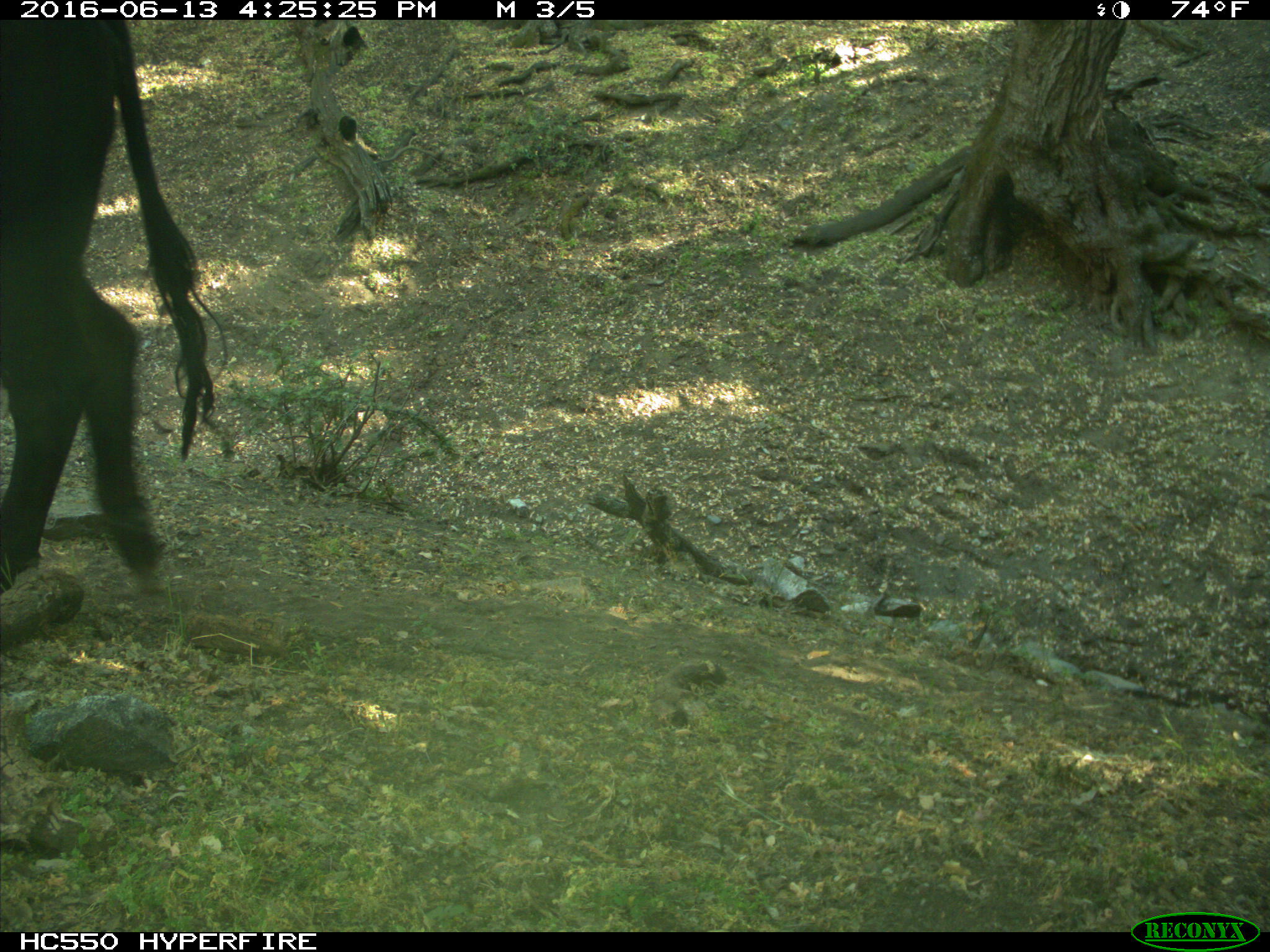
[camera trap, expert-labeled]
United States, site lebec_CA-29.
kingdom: Animalia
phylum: Chordata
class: Mammalia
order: Artiodactyla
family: Bovidae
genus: Bos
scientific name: Bos taurus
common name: domestic cow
Bos taurus (domestic cow).